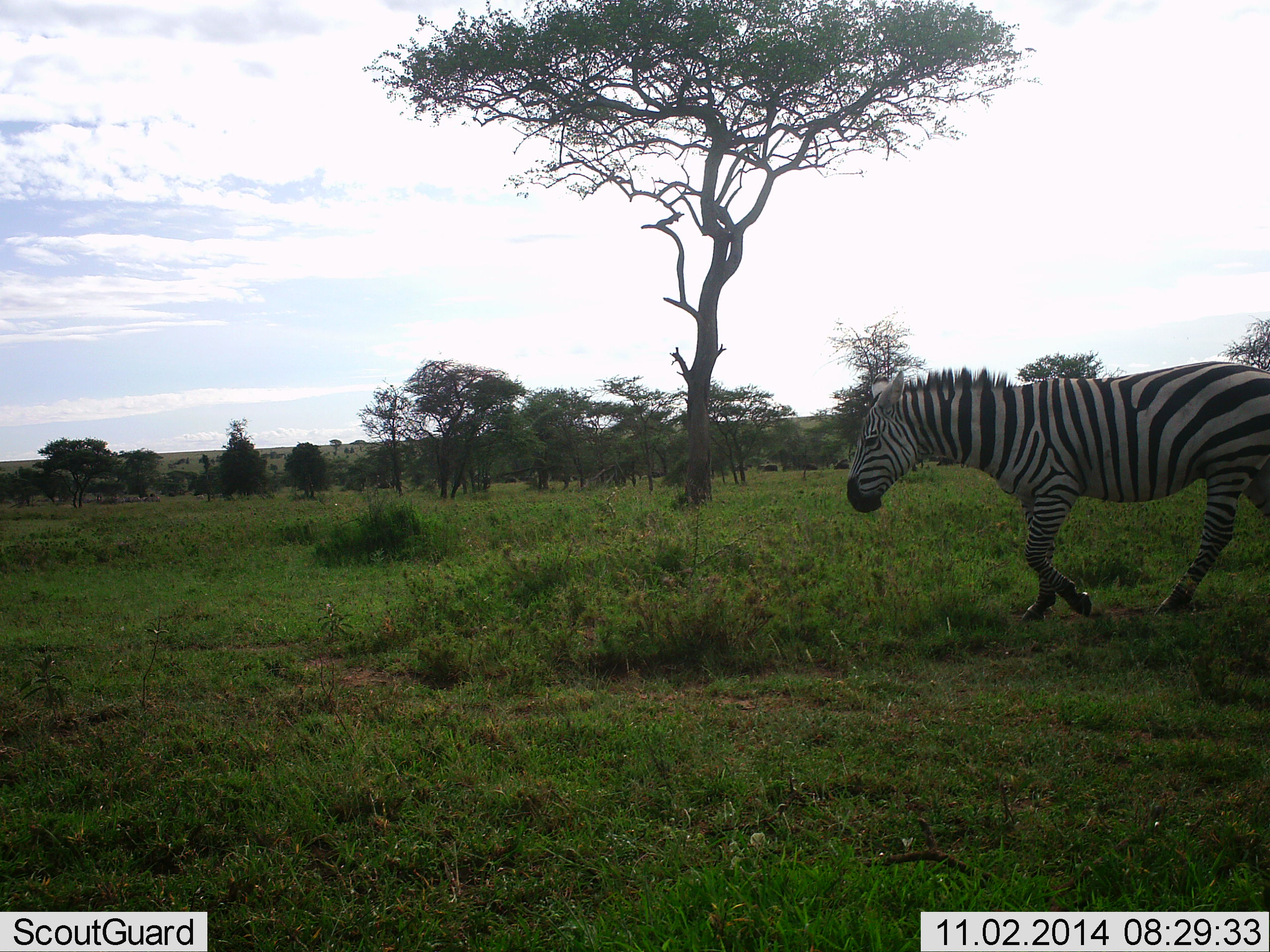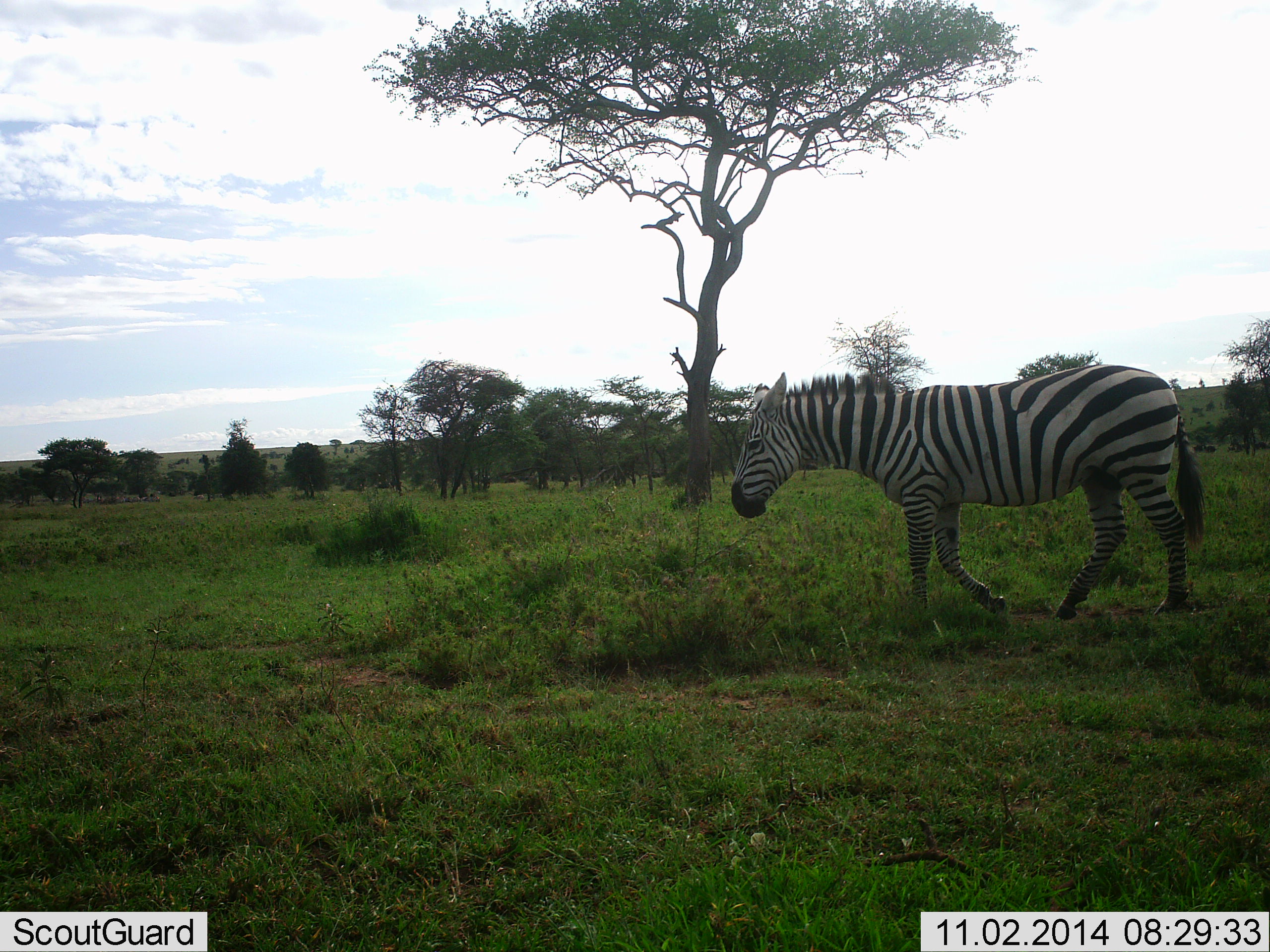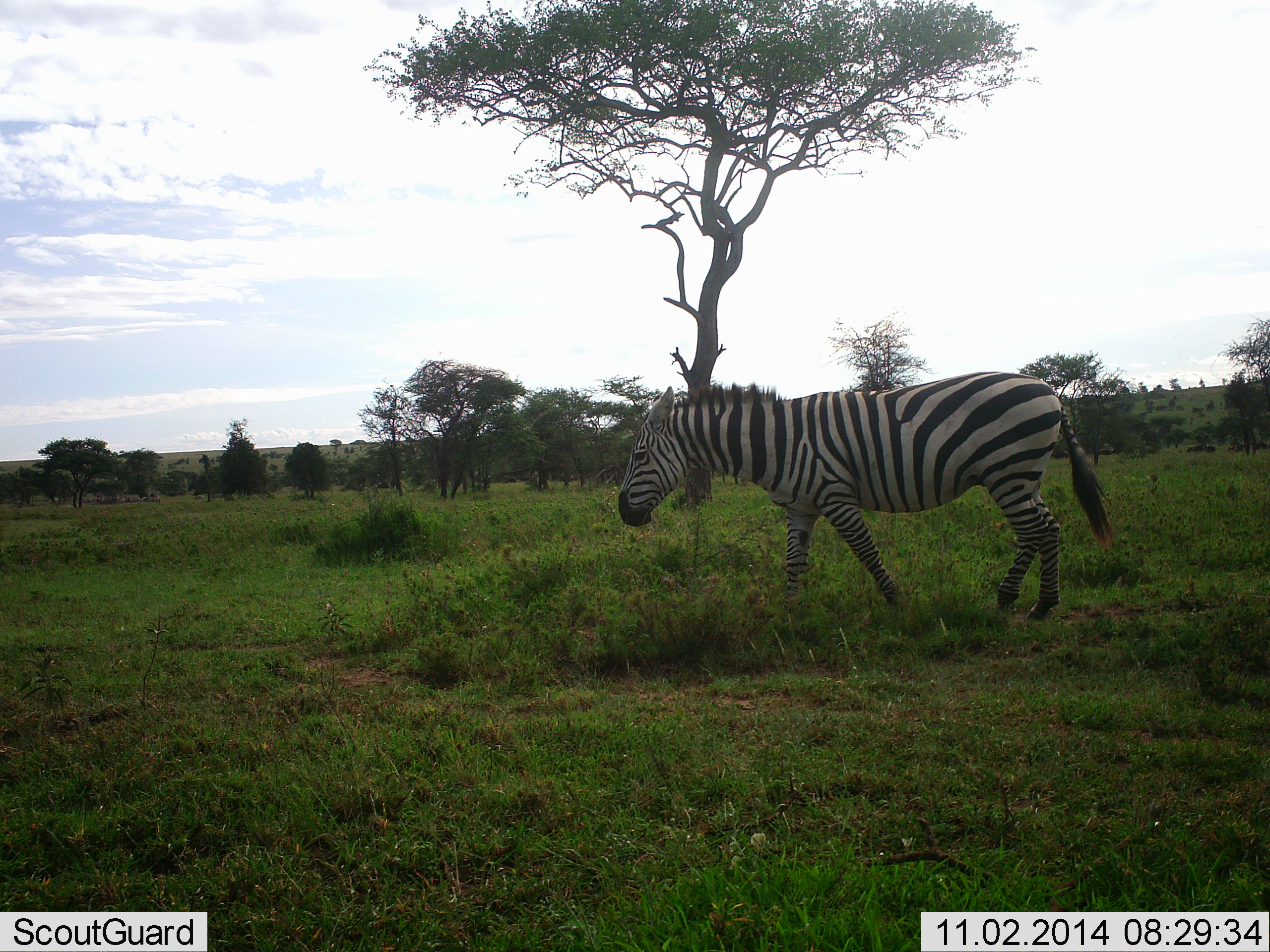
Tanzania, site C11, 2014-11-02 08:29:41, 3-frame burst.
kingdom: Animalia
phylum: Chordata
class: Mammalia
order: Perissodactyla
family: Equidae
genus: Equus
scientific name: Equus quagga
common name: plains zebra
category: zebra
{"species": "zebra (plains zebra) (Equus quagga)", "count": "1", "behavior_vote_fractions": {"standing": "0%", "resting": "0%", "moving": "100%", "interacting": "0%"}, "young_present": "0%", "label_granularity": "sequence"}